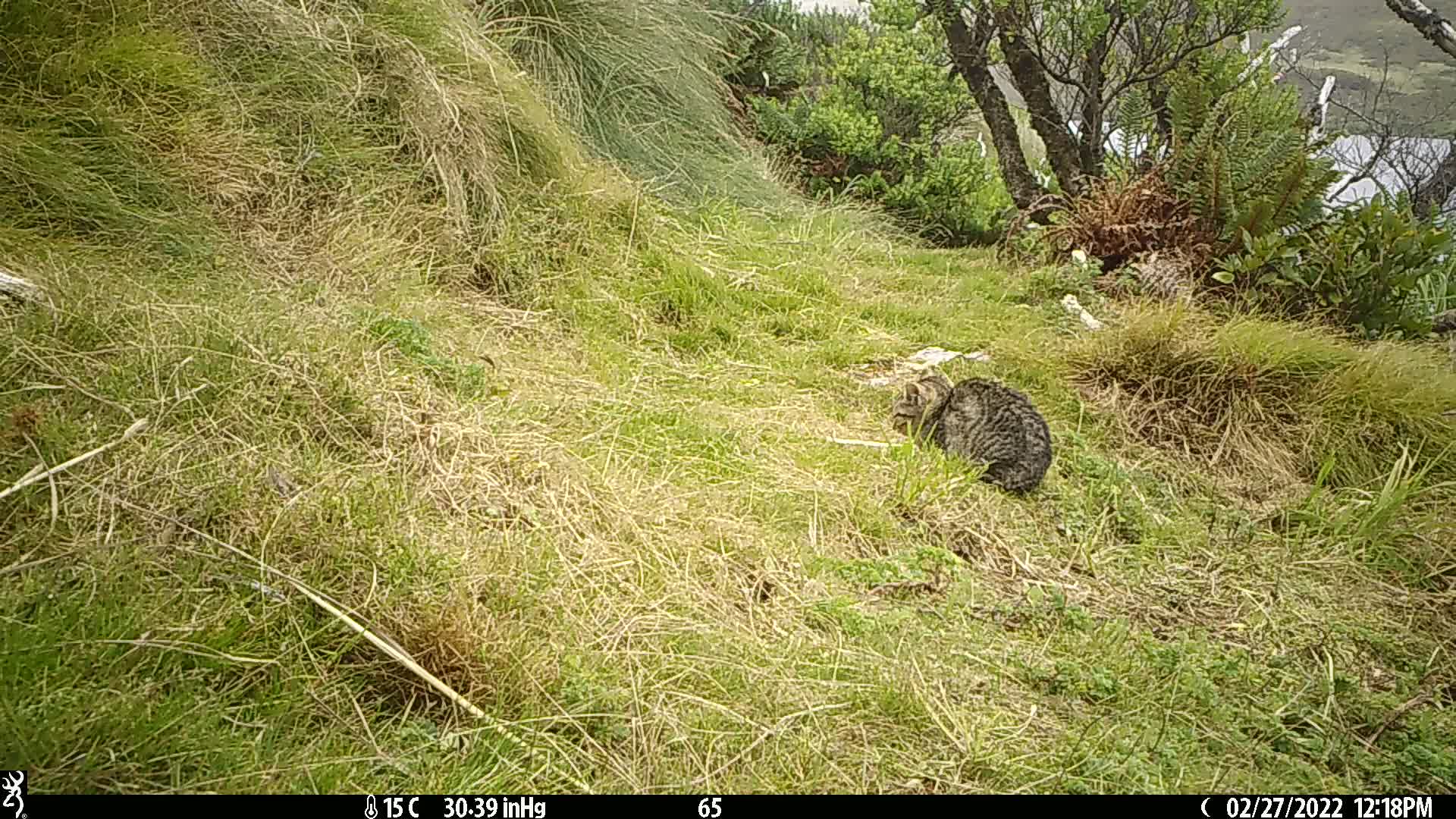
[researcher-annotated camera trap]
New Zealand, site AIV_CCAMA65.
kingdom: Animalia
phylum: Chordata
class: Mammalia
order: Carnivora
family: Felidae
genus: Felis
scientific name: Felis catus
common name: domestic cat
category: cat